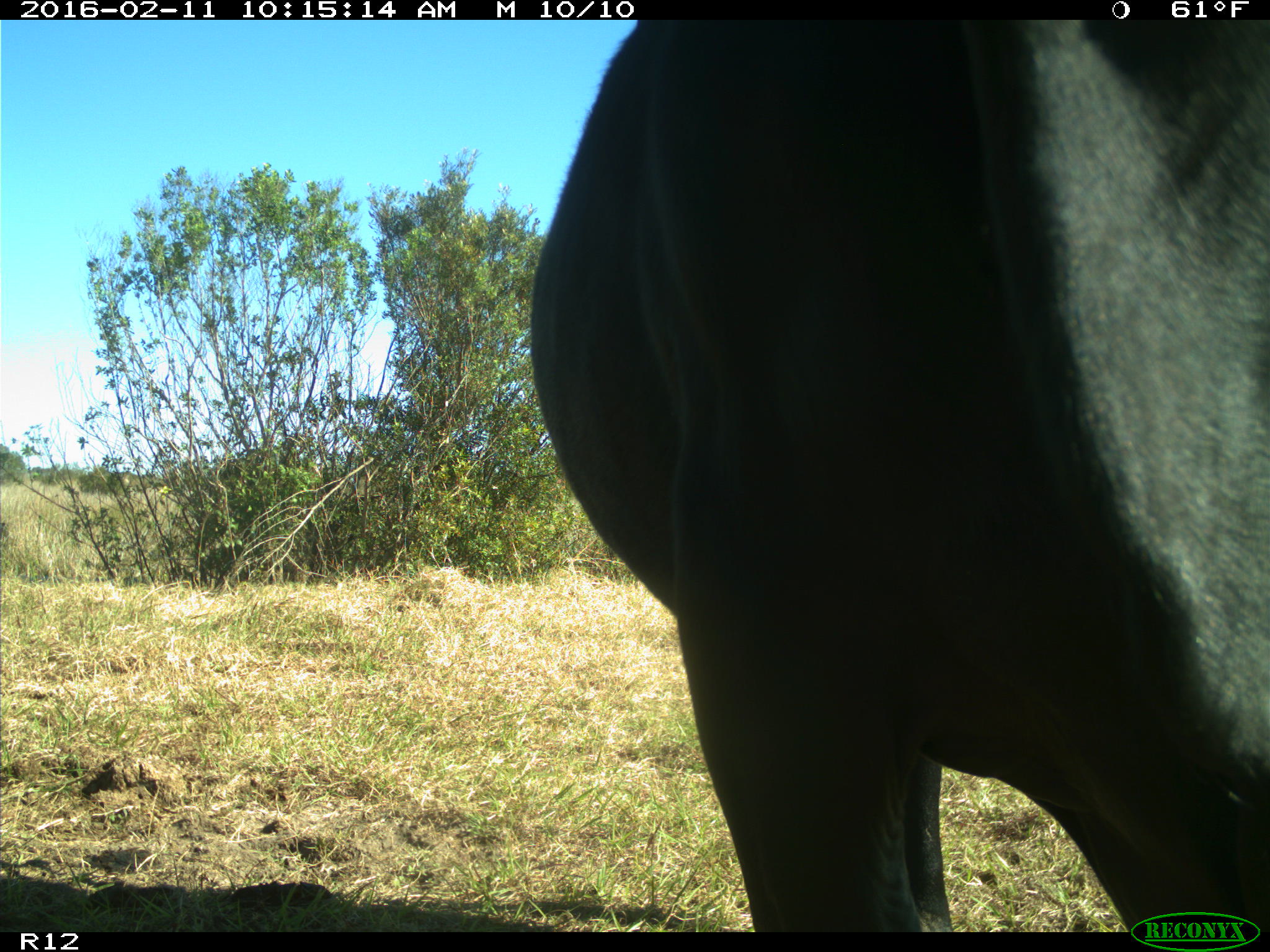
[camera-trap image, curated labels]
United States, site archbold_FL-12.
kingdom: Animalia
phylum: Chordata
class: Mammalia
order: Artiodactyla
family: Bovidae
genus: Bos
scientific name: Bos taurus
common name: domestic cow